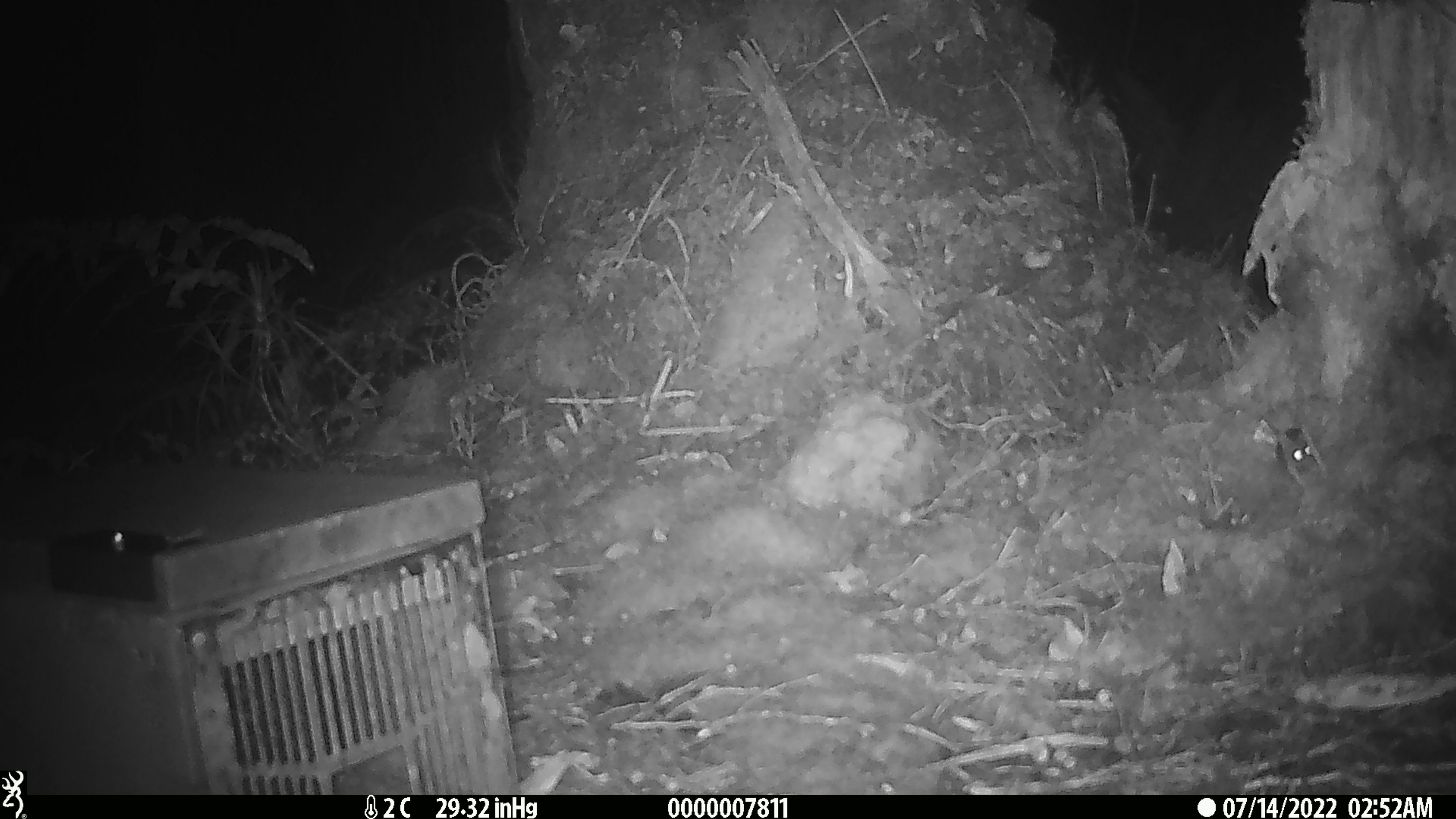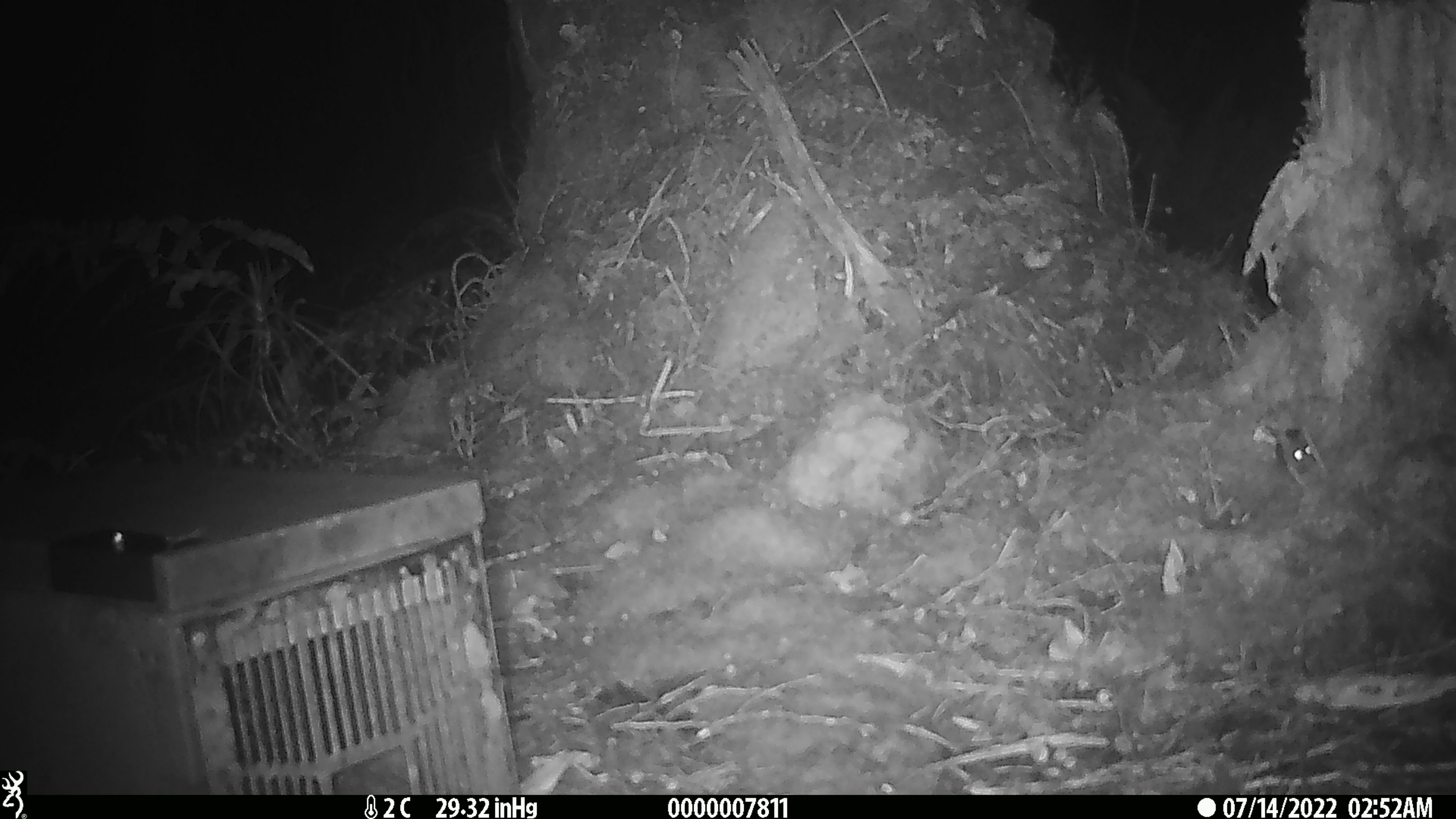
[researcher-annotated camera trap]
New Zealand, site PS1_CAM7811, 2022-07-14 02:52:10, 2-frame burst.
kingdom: Animalia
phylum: Chordata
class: Mammalia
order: Rodentia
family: Muridae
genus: Mus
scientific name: Mus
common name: mouse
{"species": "mouse (Mus)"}